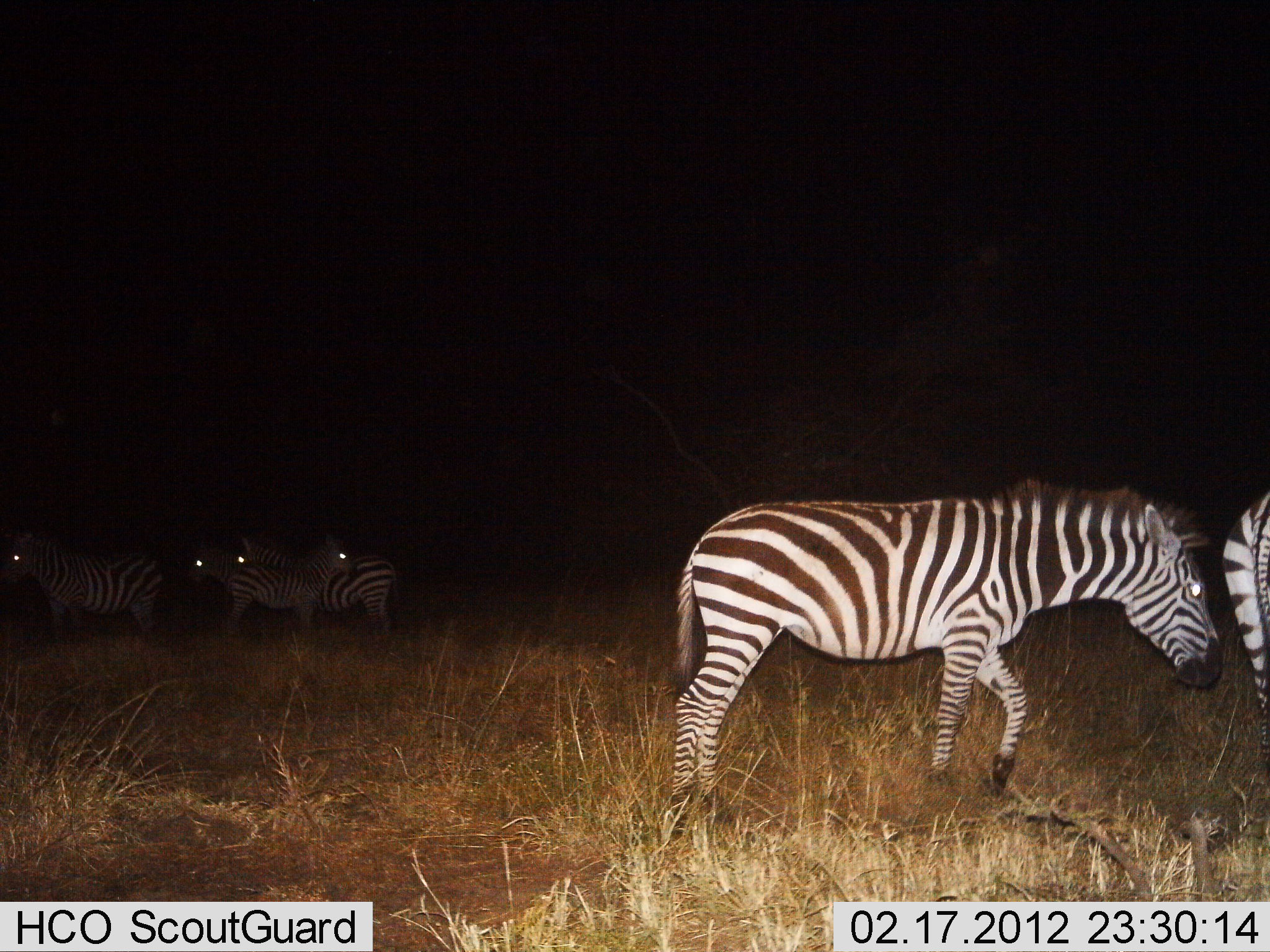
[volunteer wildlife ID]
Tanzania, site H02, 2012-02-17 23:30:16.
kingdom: Animalia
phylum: Chordata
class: Mammalia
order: Perissodactyla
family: Equidae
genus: Equus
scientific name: Equus quagga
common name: plains zebra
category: zebra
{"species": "zebra (plains zebra) (Equus quagga)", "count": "6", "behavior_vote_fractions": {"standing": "80%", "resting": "0%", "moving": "53%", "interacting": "0%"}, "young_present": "7%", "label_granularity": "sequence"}